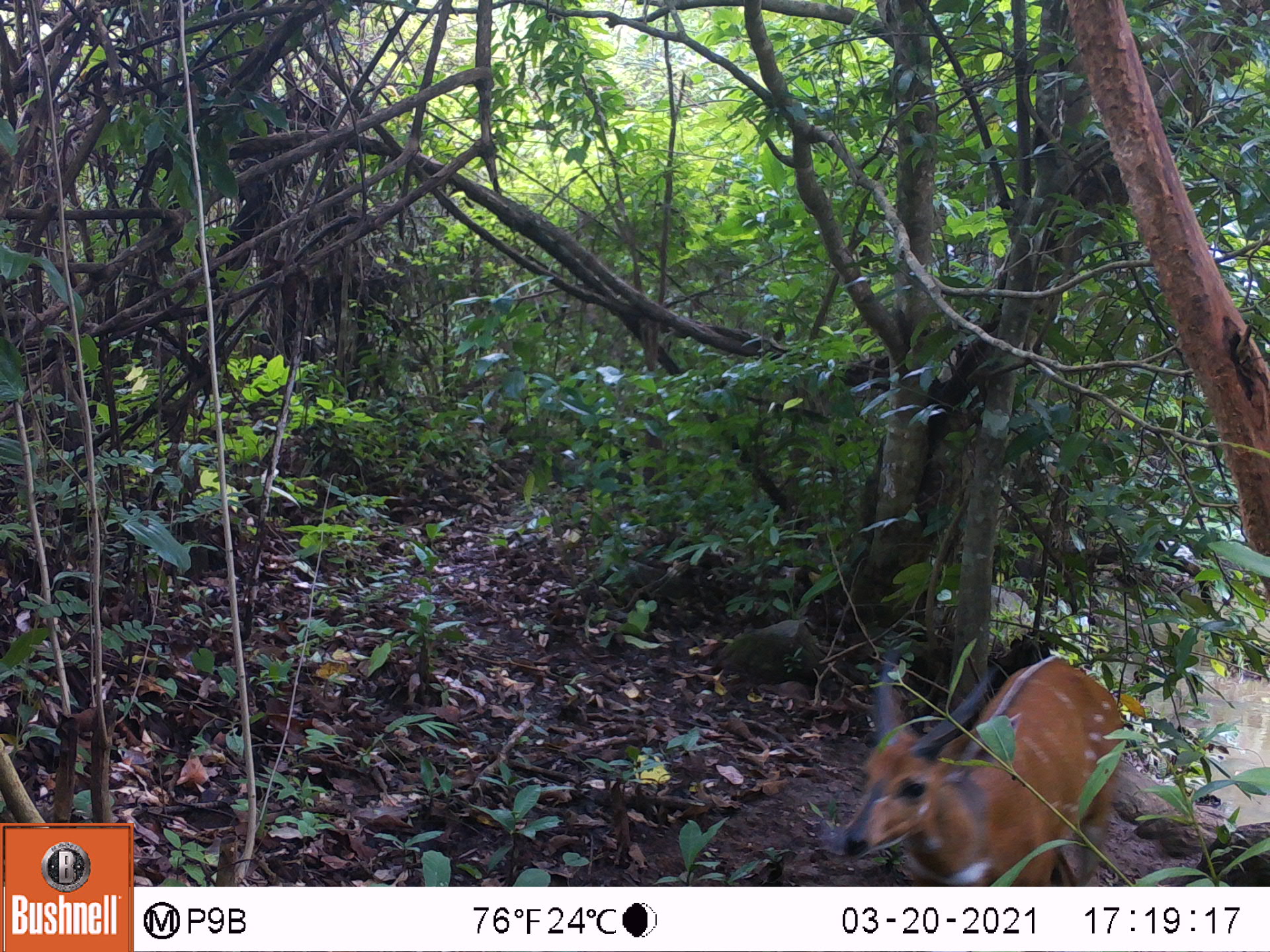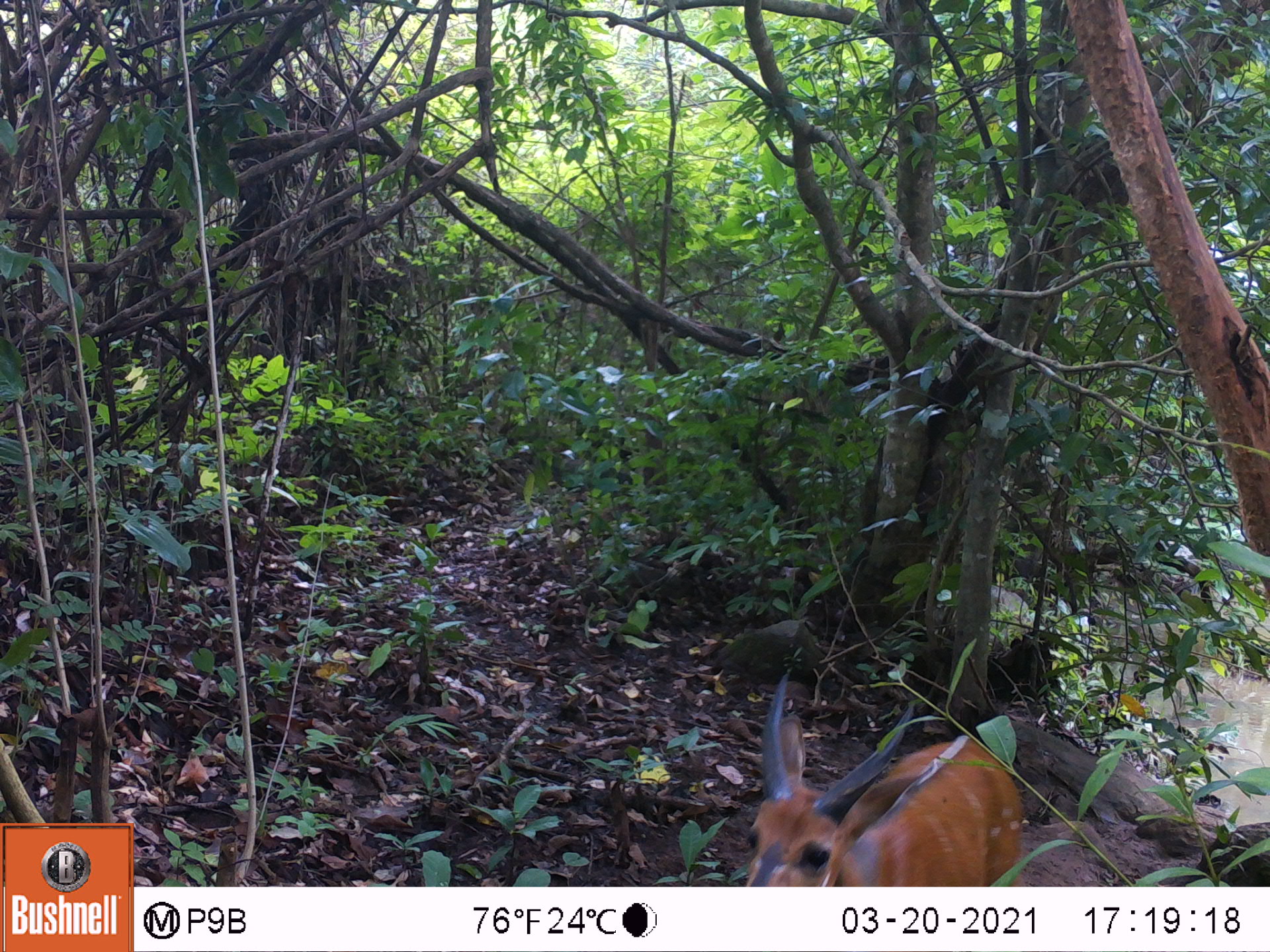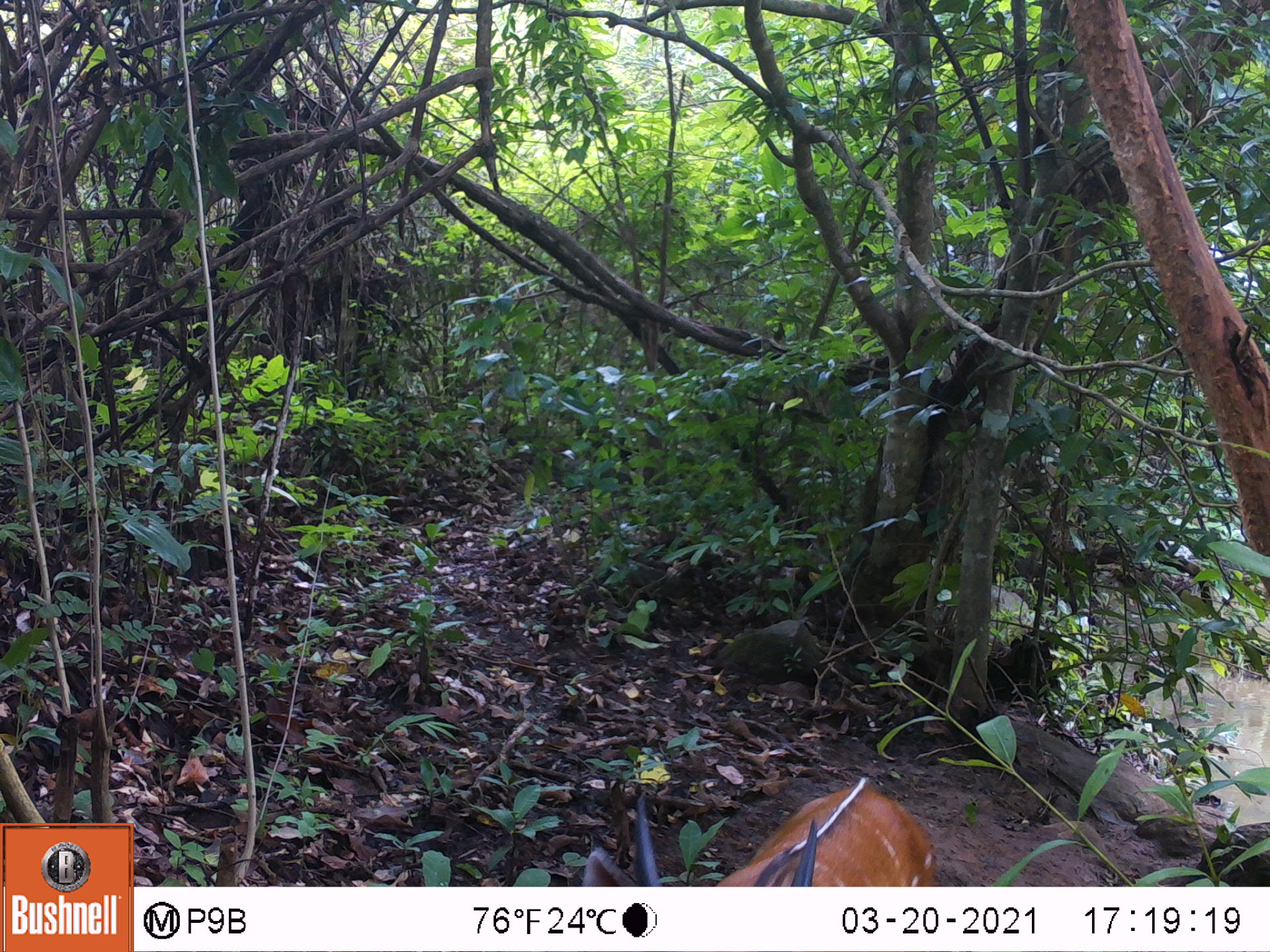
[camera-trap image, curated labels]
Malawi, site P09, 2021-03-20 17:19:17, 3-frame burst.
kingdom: Animalia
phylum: Chordata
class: Mammalia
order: Artiodactyla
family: Bovidae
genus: Tragelaphus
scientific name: Tragelaphus sylvaticus sylvaticus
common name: cape bushbuck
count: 1